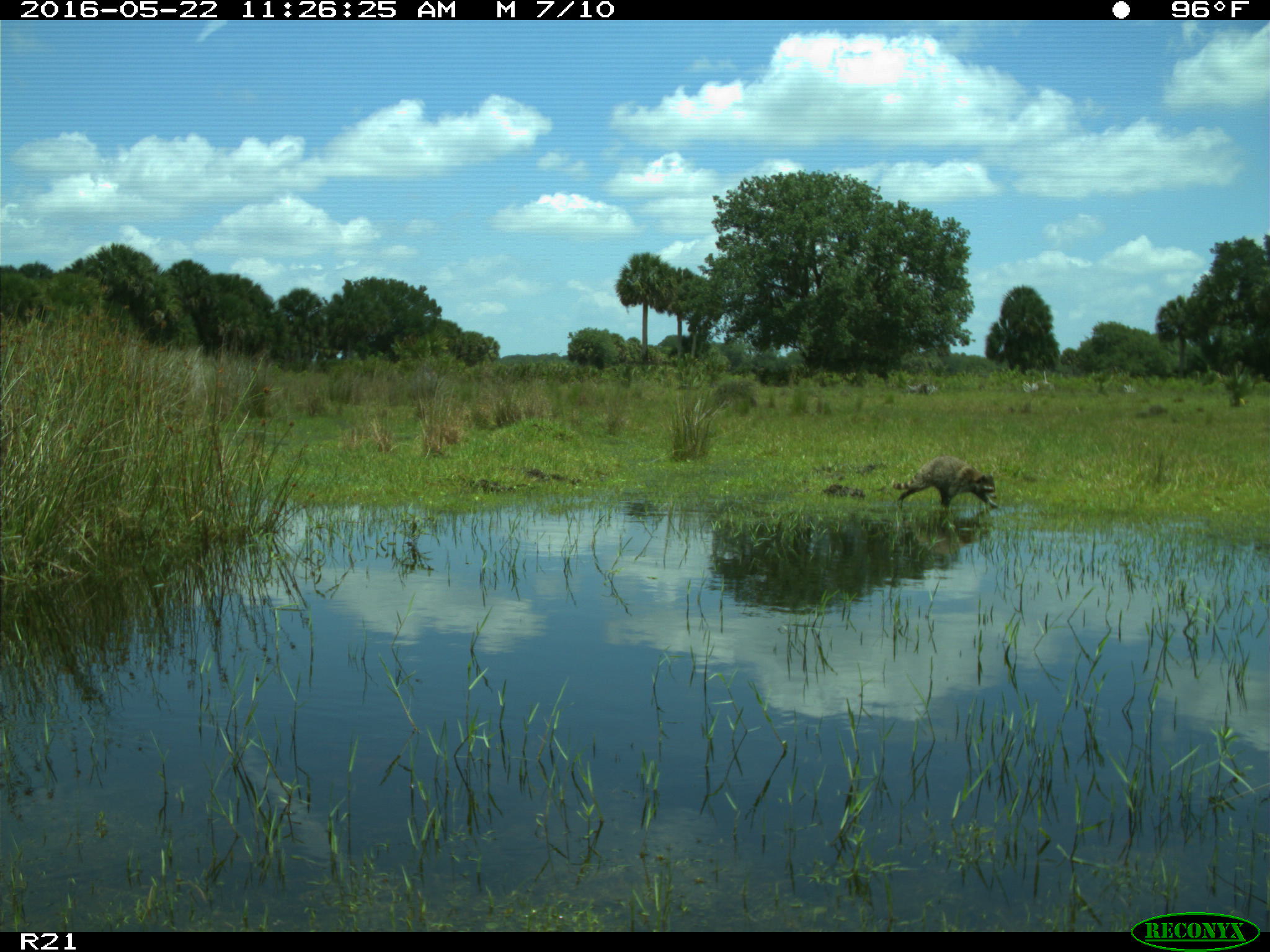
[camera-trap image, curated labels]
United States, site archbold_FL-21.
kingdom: Animalia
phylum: Chordata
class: Mammalia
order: Carnivora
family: Procyonidae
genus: Procyon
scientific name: Procyon lotor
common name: common raccoon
Procyon lotor (common raccoon).